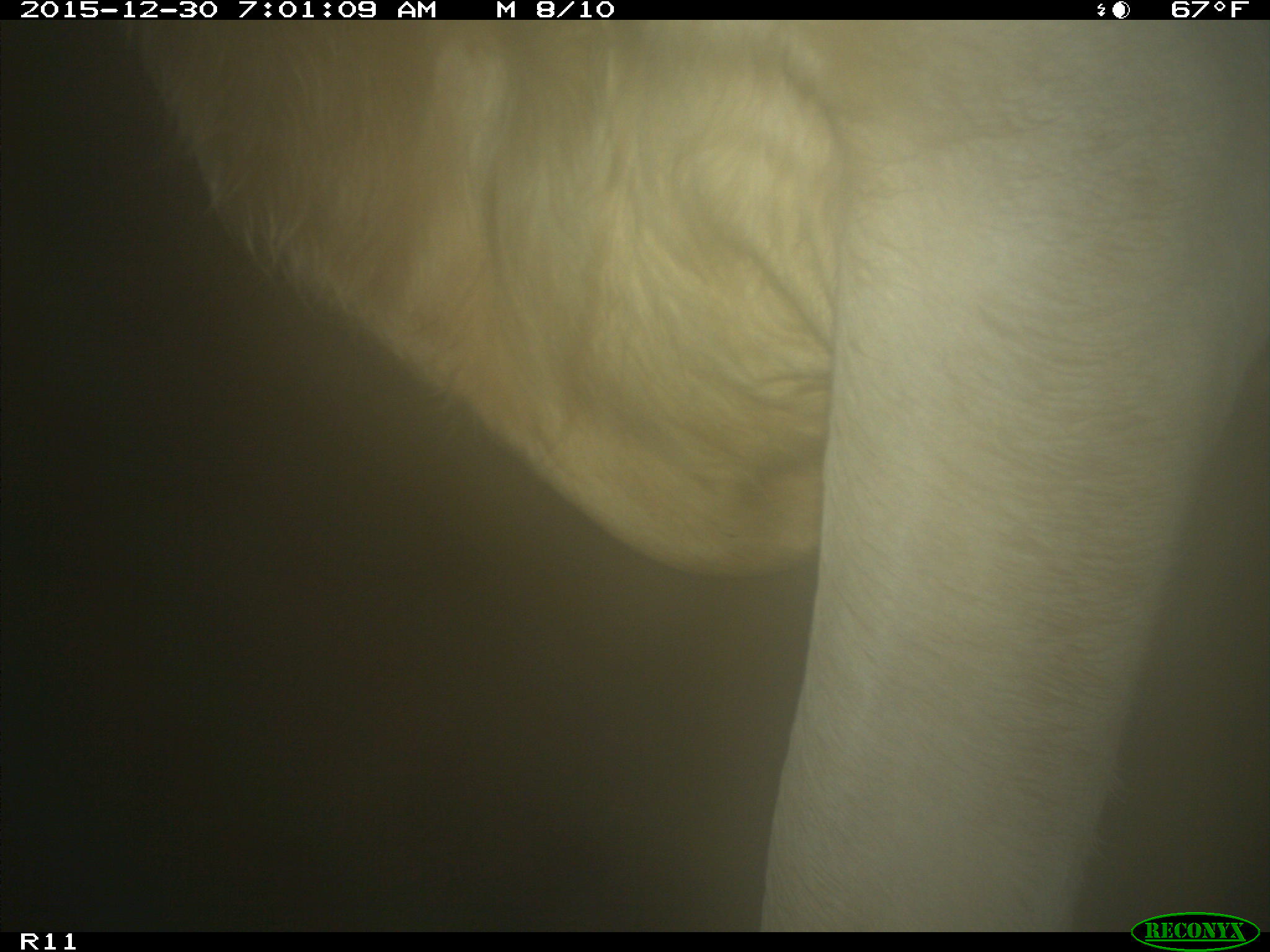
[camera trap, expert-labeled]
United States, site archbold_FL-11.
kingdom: Animalia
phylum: Chordata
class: Mammalia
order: Artiodactyla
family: Bovidae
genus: Bos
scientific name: Bos taurus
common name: domestic cow